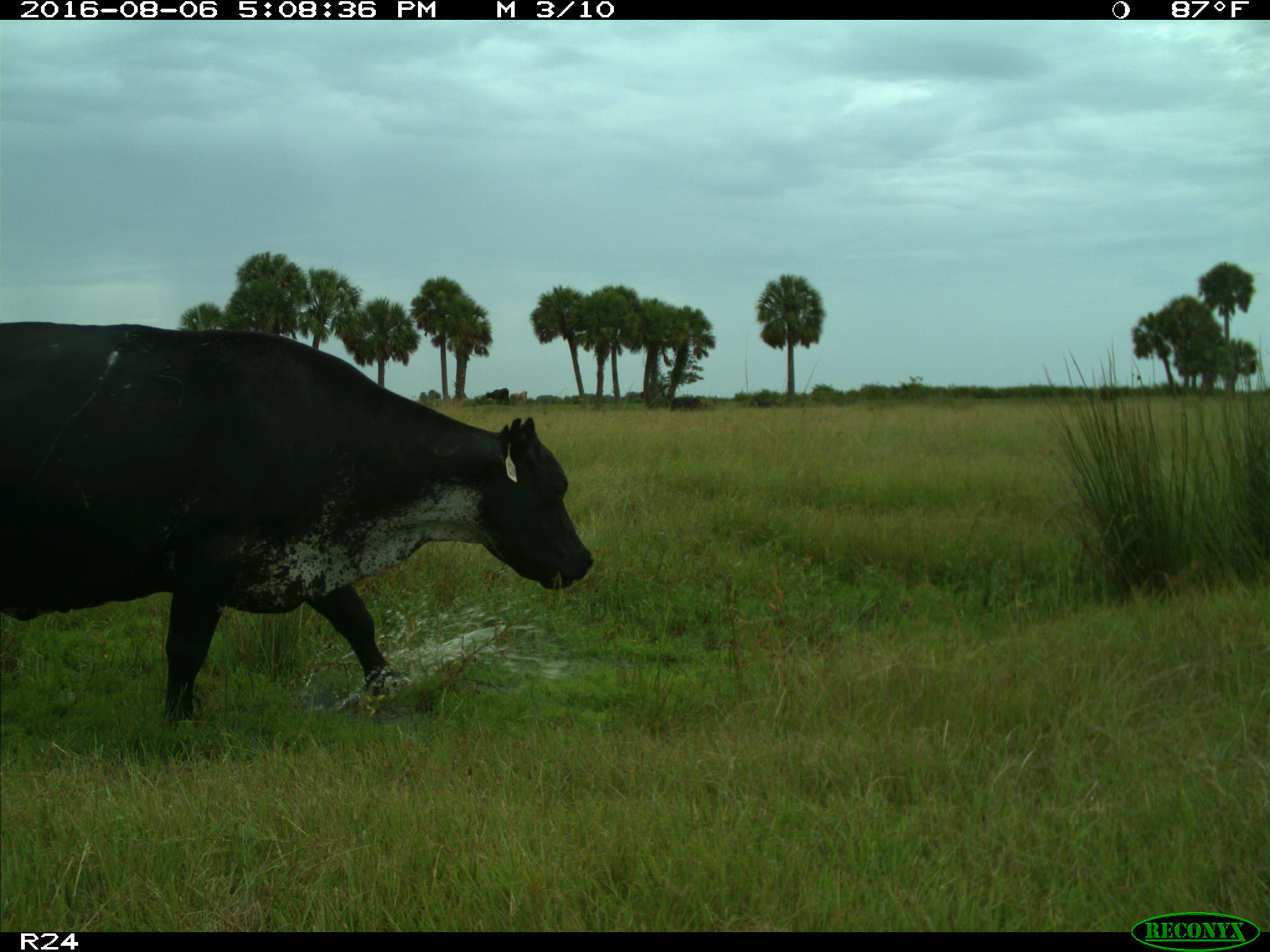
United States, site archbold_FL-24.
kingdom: Animalia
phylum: Chordata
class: Mammalia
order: Artiodactyla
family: Bovidae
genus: Bos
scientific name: Bos taurus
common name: domestic cow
Bos taurus (domestic cow).